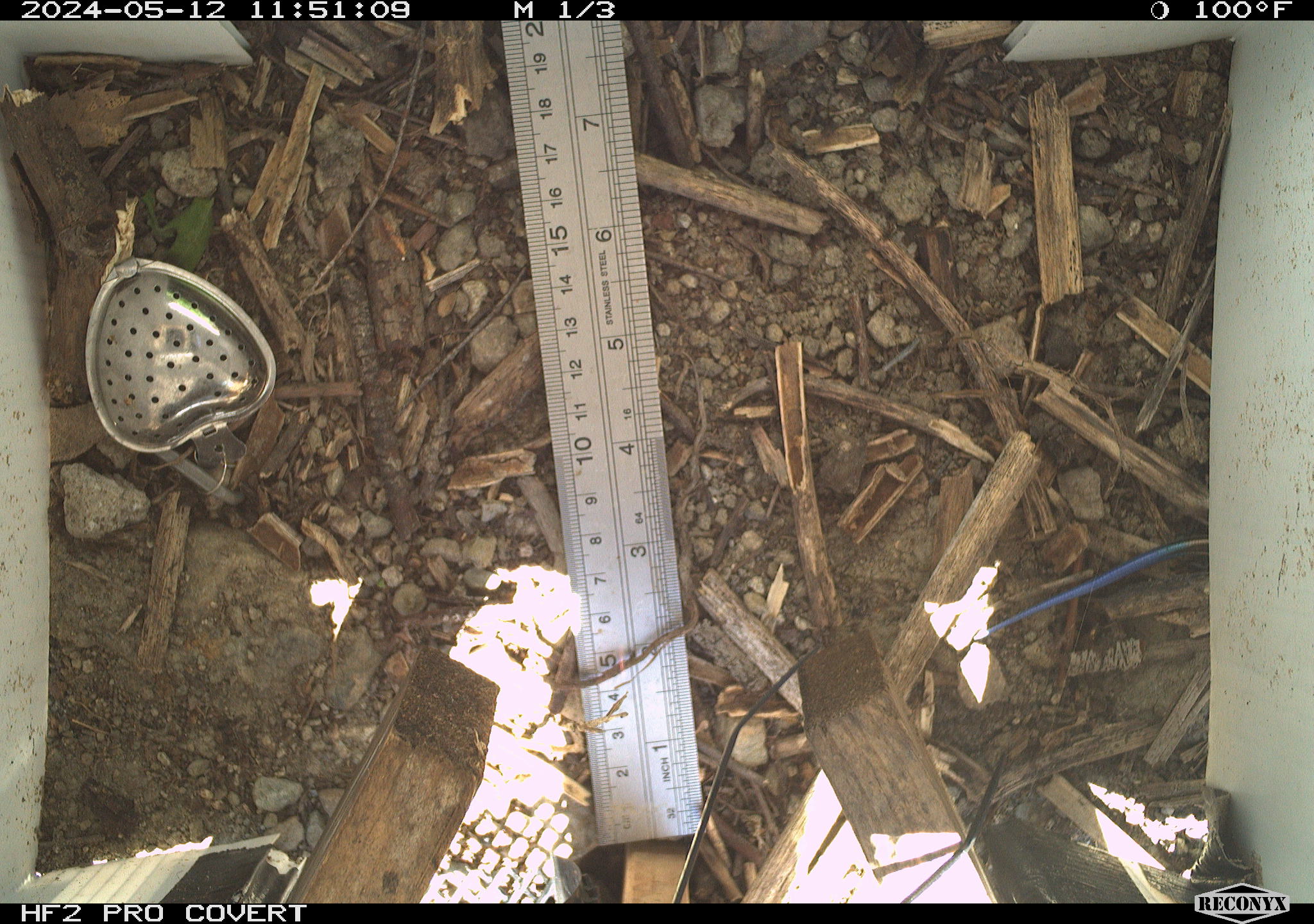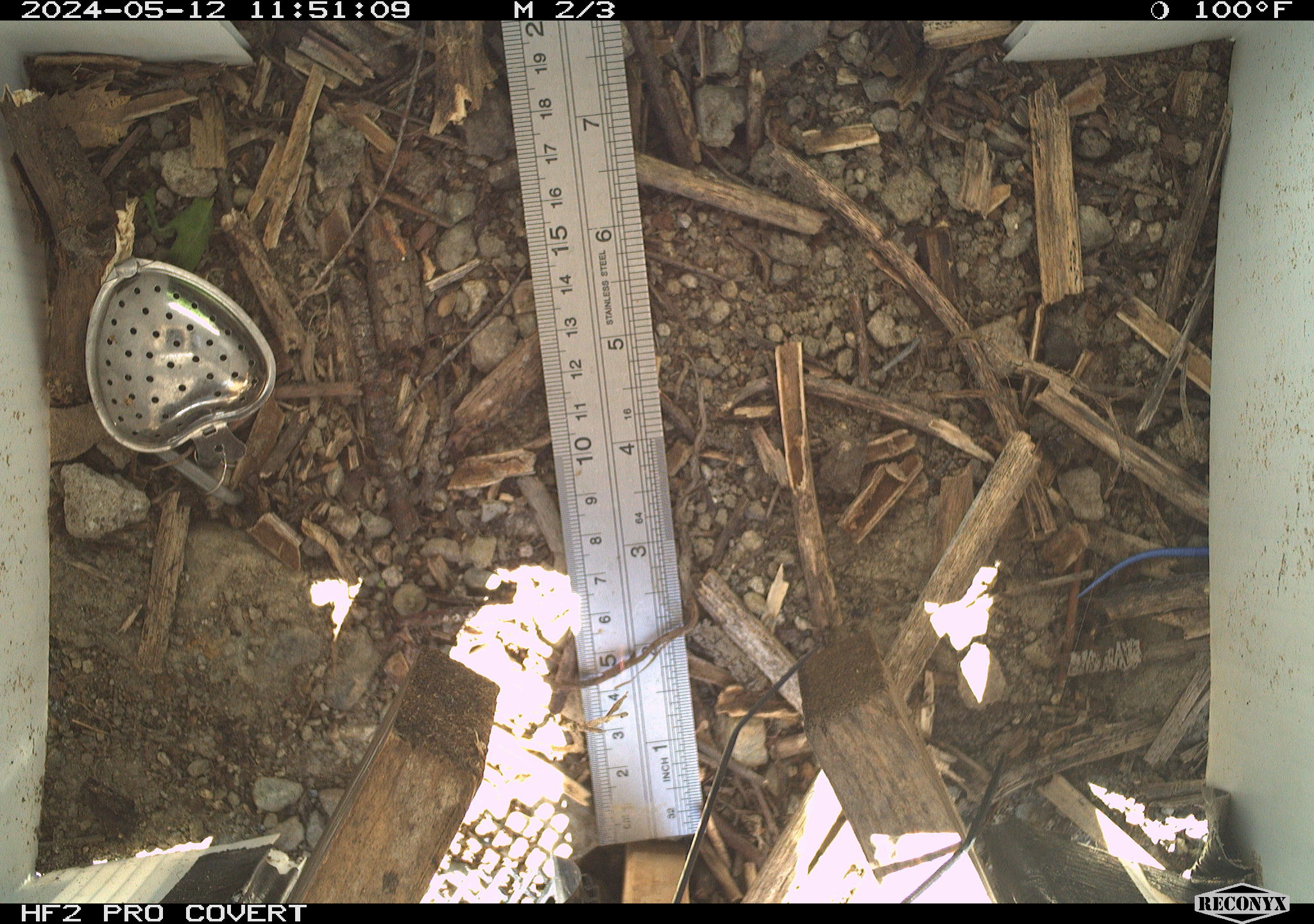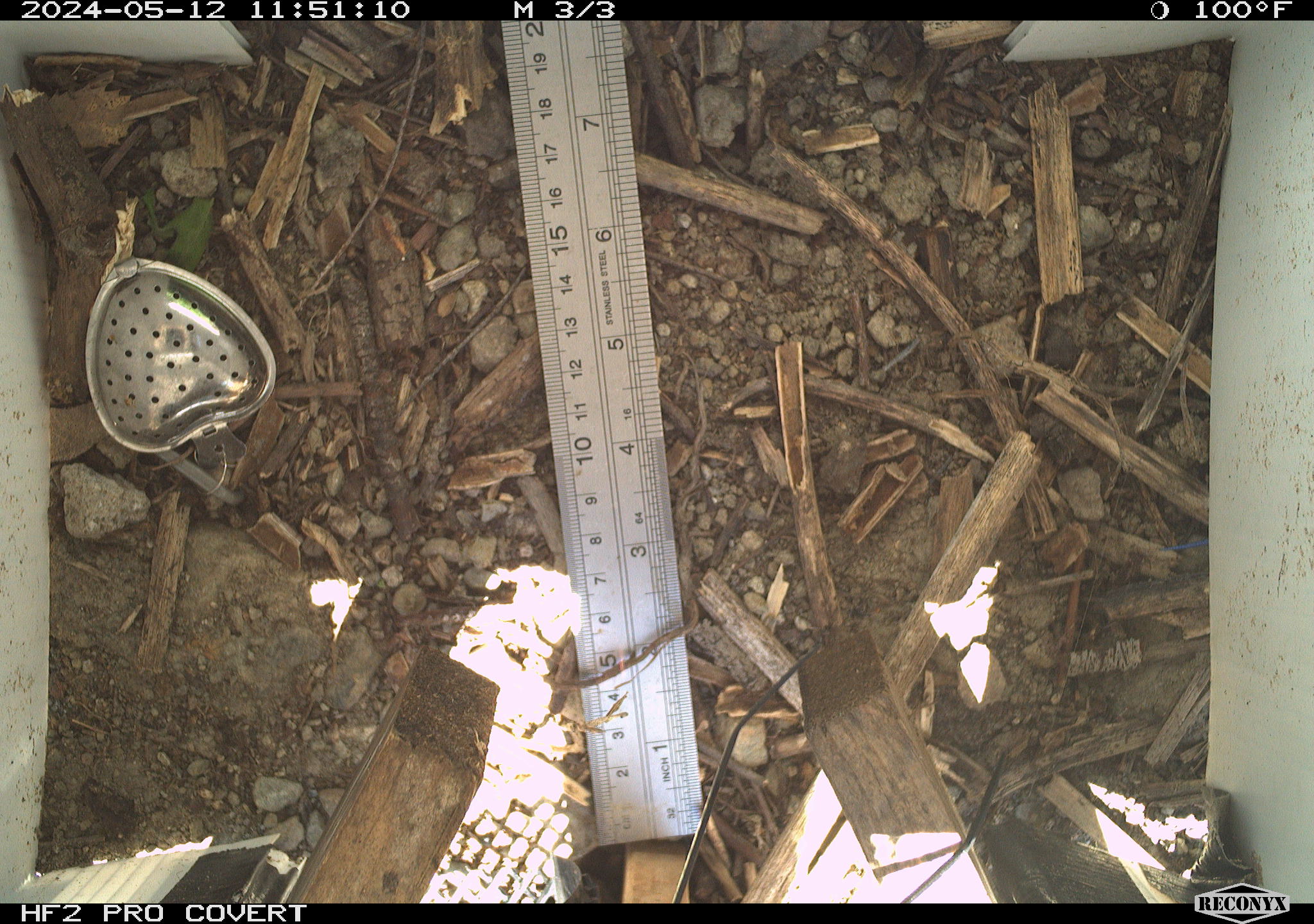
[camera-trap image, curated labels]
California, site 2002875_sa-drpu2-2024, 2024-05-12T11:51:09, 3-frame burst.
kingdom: Animalia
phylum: Chordata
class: Reptilia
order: Squamata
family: Scincidae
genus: Plestiodon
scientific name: Plestiodon skiltonianus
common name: western skink